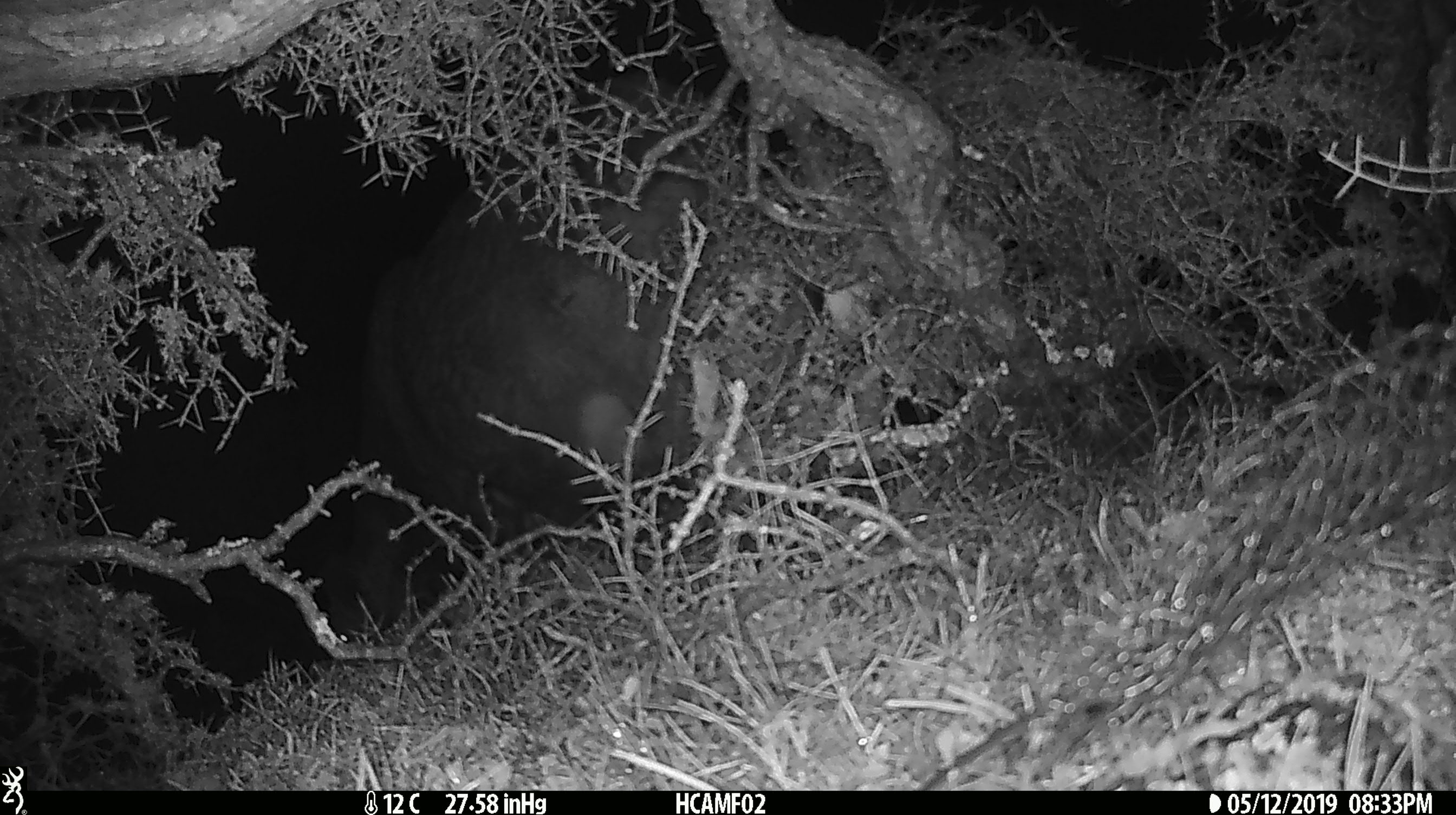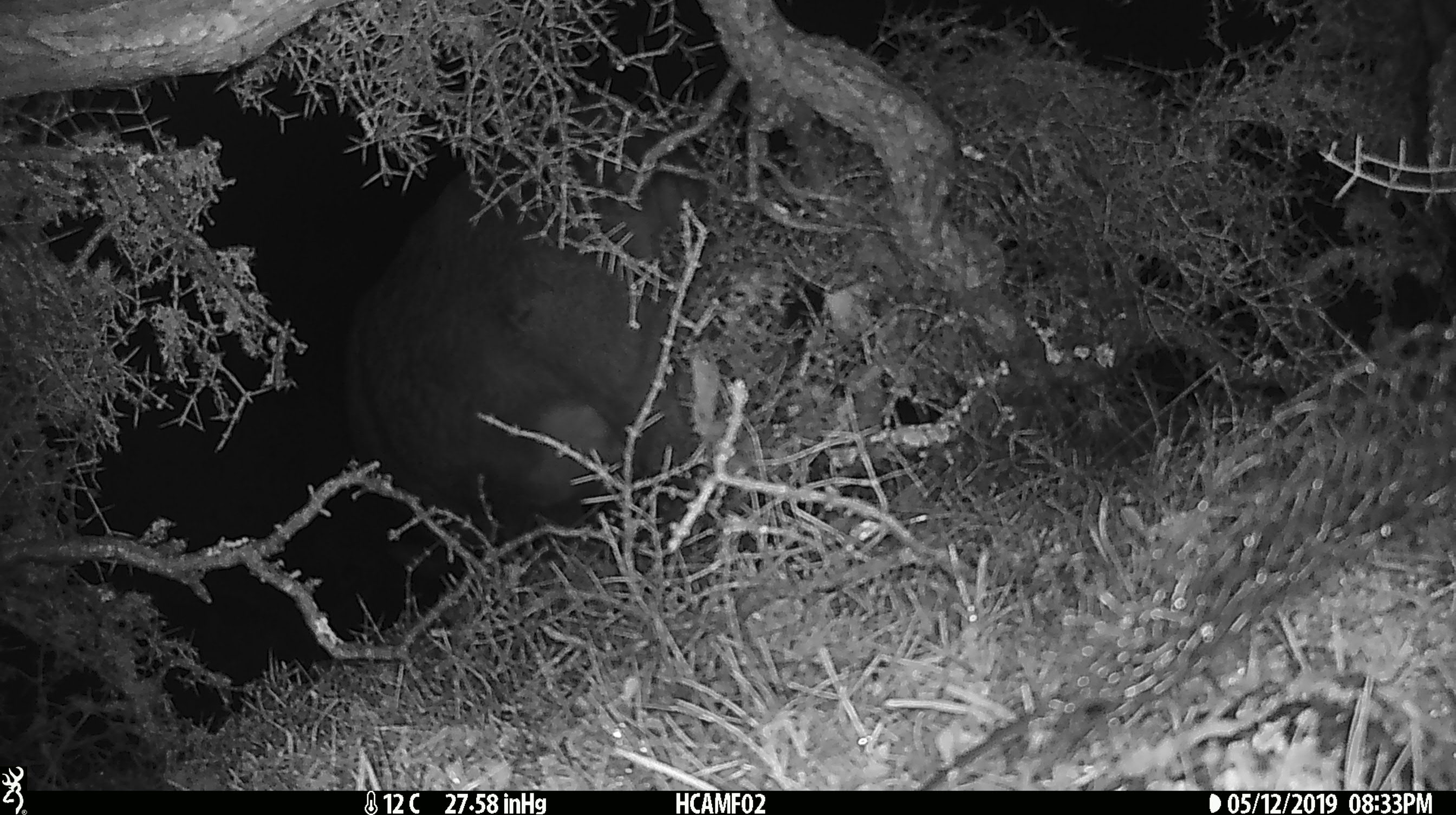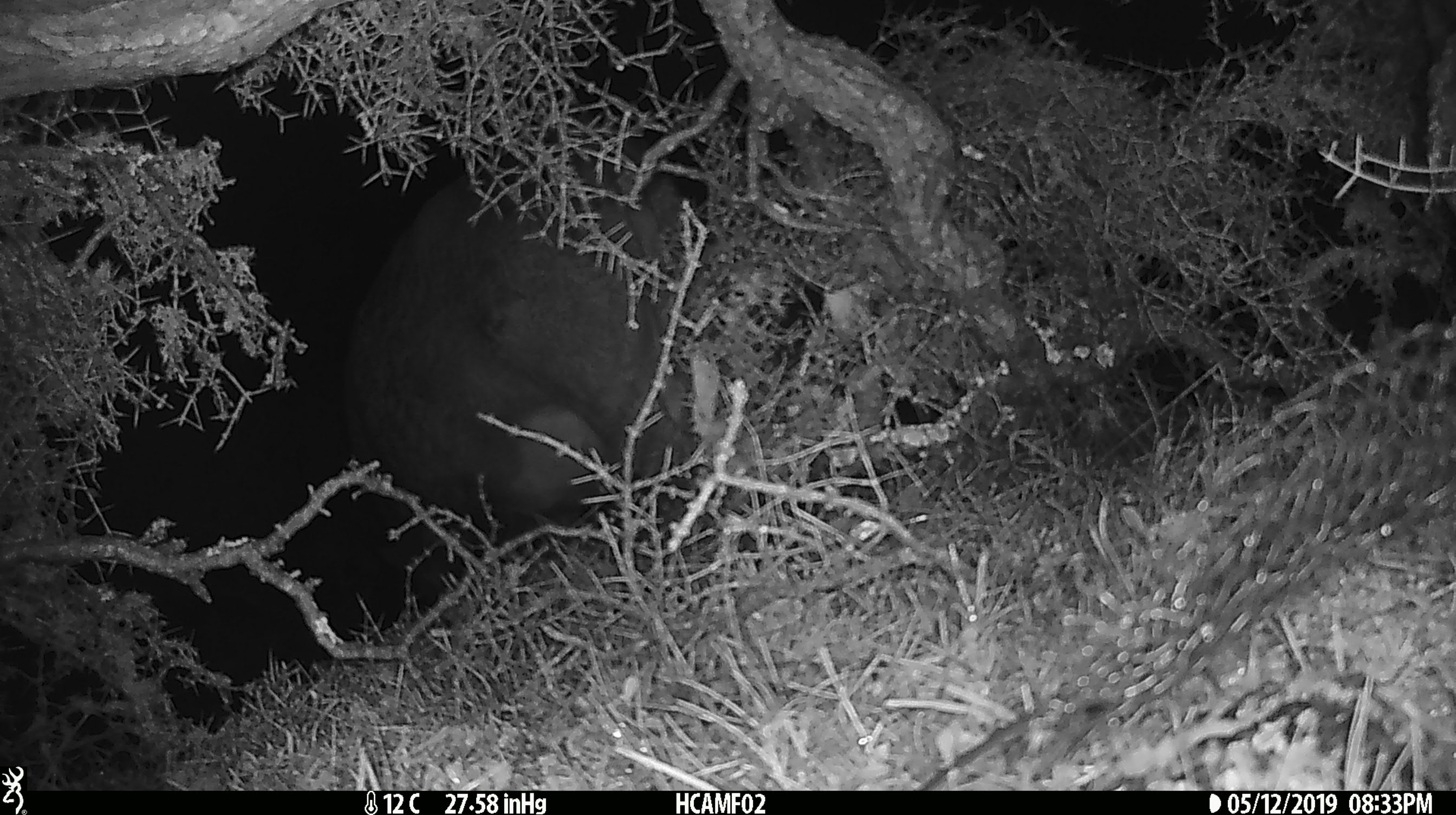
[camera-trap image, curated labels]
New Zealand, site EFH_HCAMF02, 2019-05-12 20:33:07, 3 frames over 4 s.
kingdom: Animalia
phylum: Chordata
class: Mammalia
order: Artiodactyla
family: Bovidae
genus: Bos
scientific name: Bos taurus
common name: domestic cow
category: cow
Cow (domestic cow) (Bos taurus).